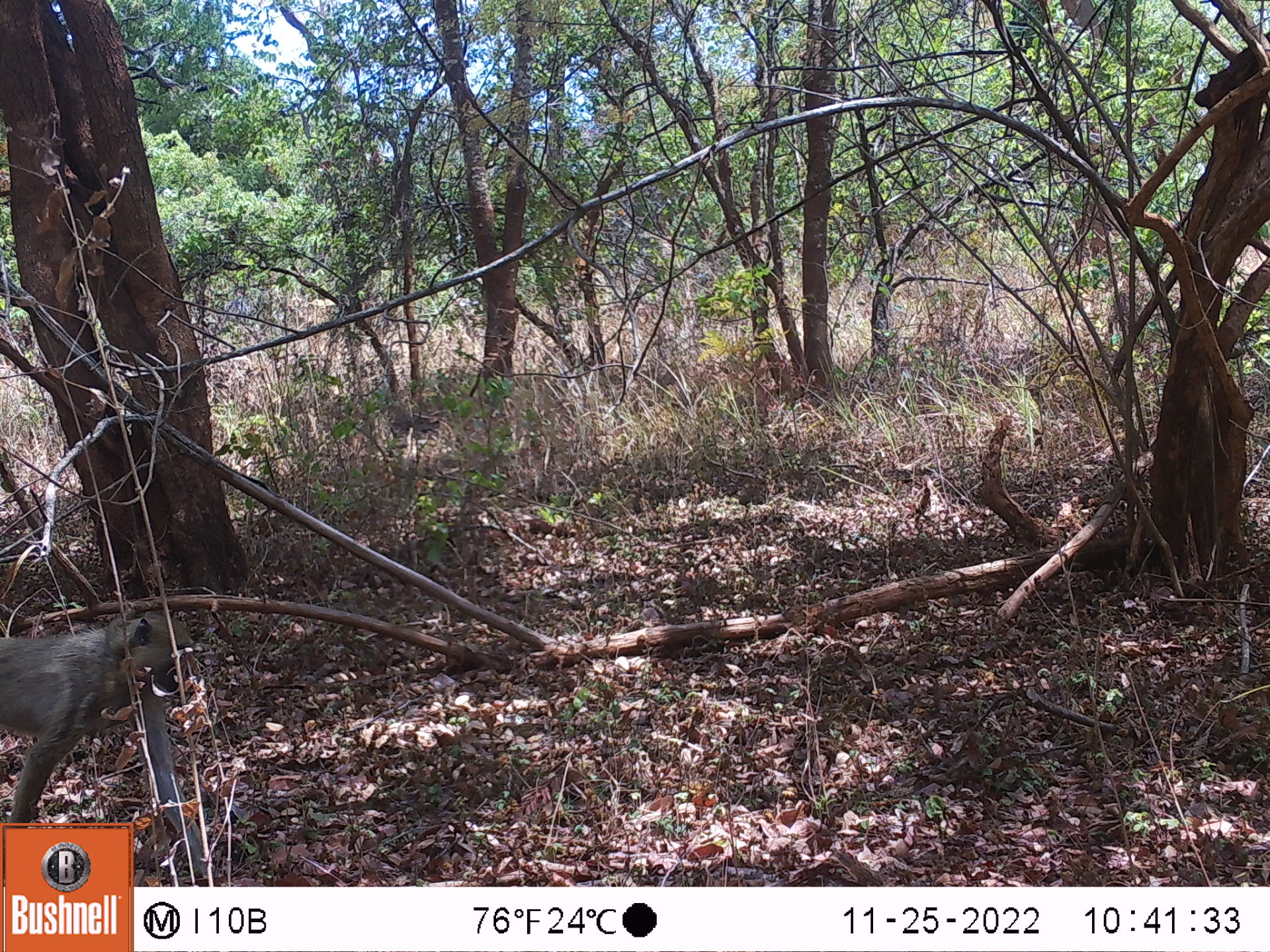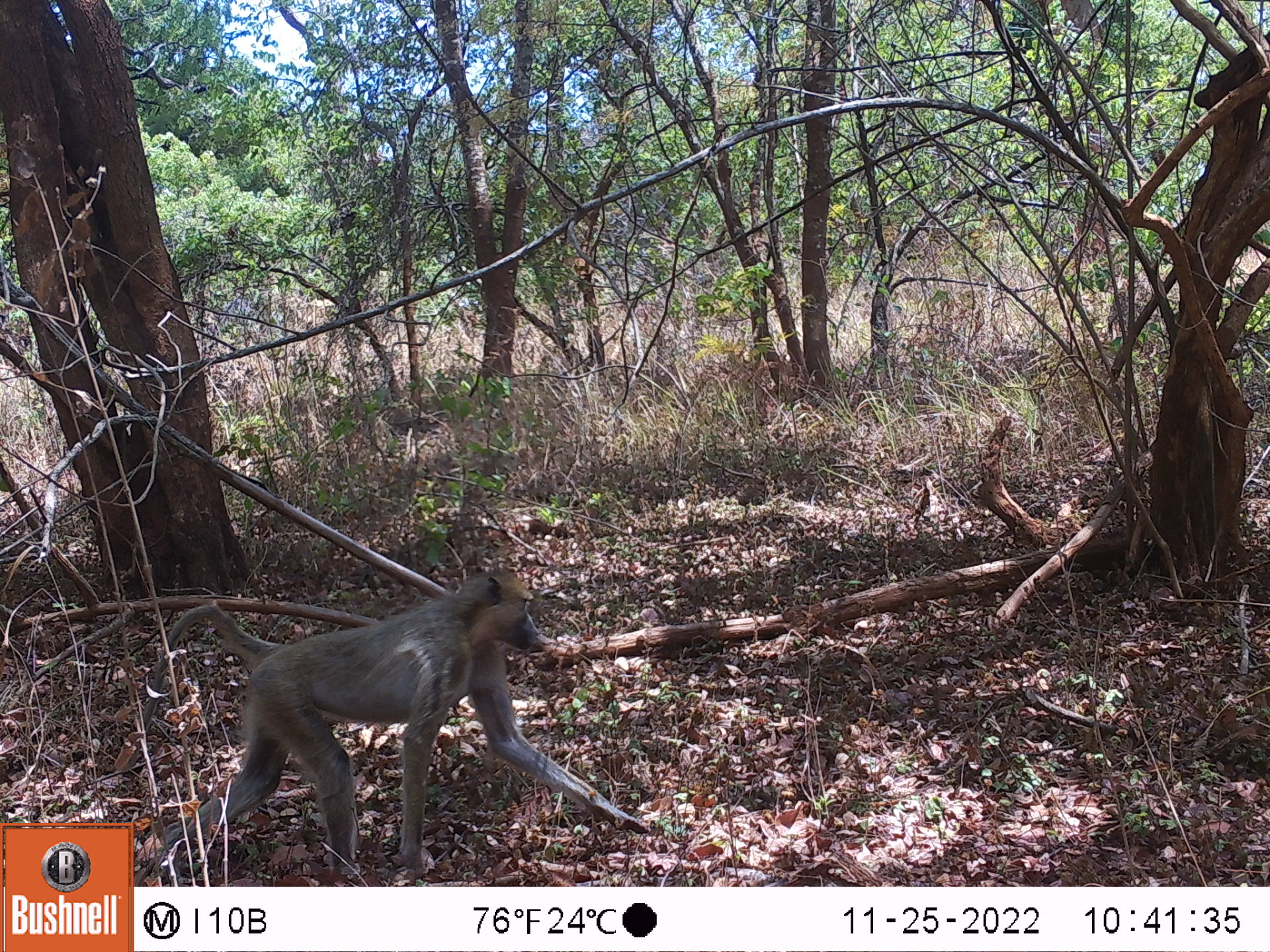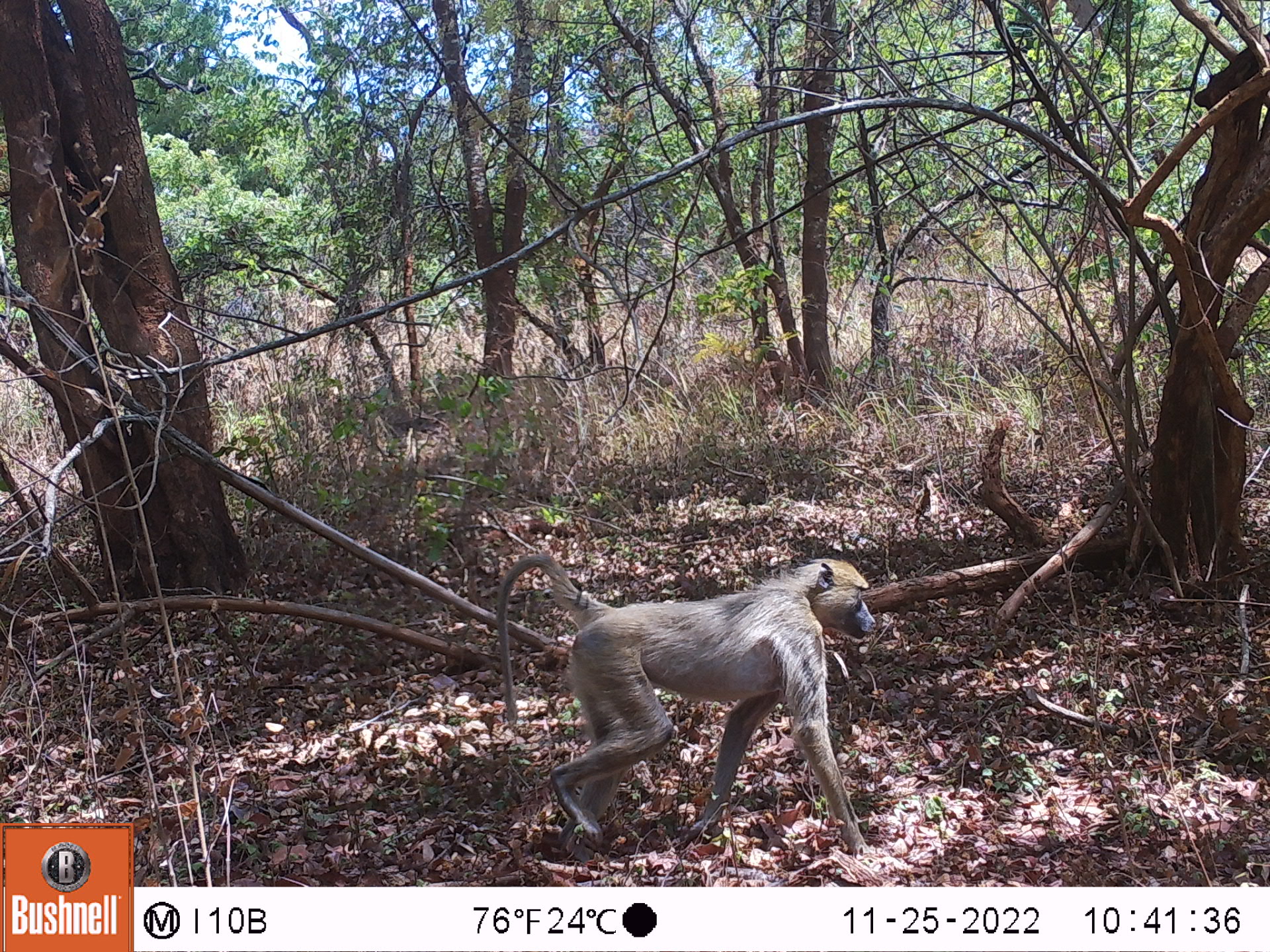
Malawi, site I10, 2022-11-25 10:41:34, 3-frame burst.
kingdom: Animalia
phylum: Chordata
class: Mammalia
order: Primates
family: Cercopithecidae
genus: Papio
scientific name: Papio cynocephalus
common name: yellow baboon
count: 1